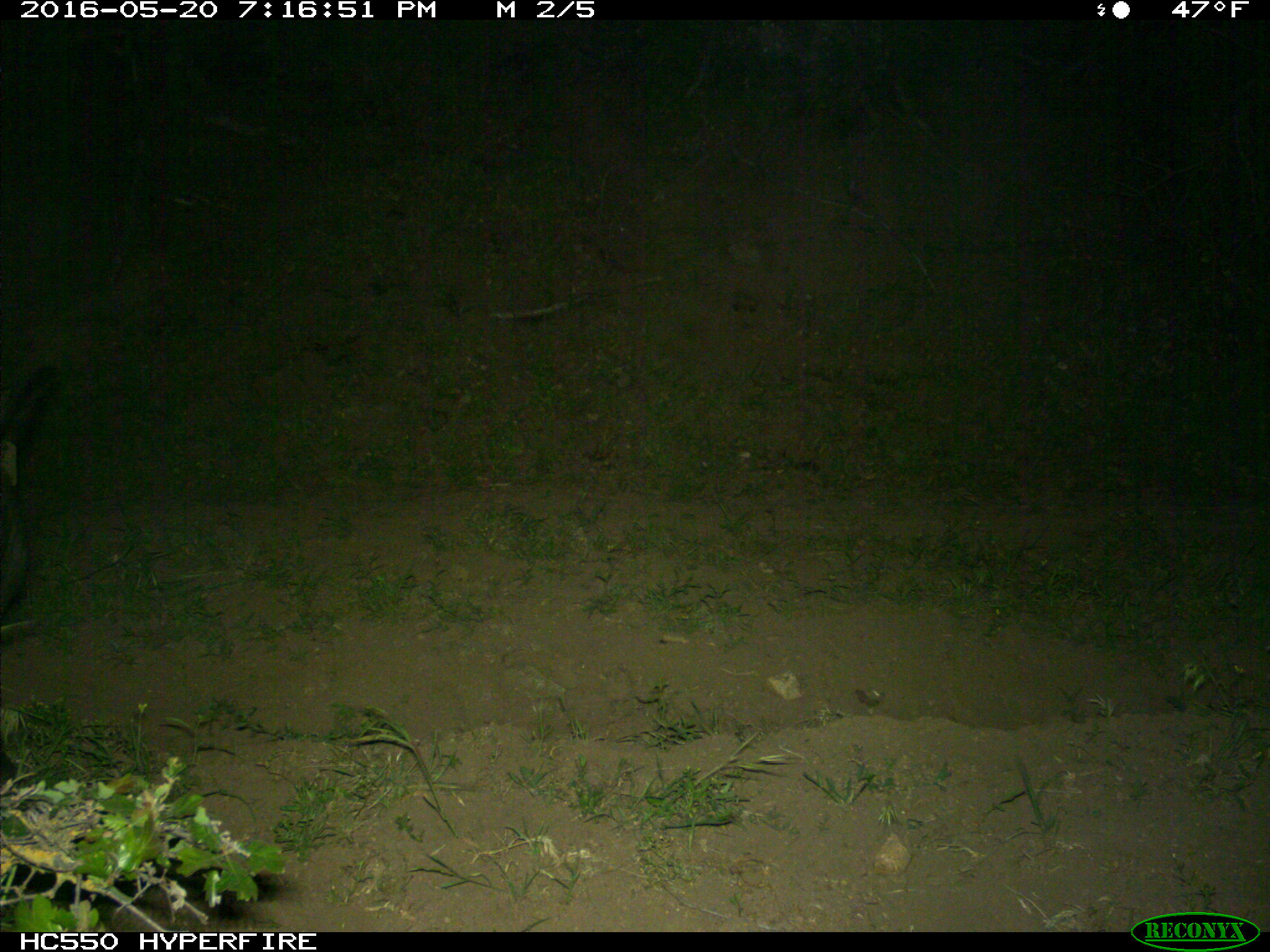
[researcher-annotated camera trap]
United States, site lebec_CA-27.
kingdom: Animalia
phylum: Chordata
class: Mammalia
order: Artiodactyla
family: Bovidae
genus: Bos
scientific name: Bos taurus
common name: domestic cow